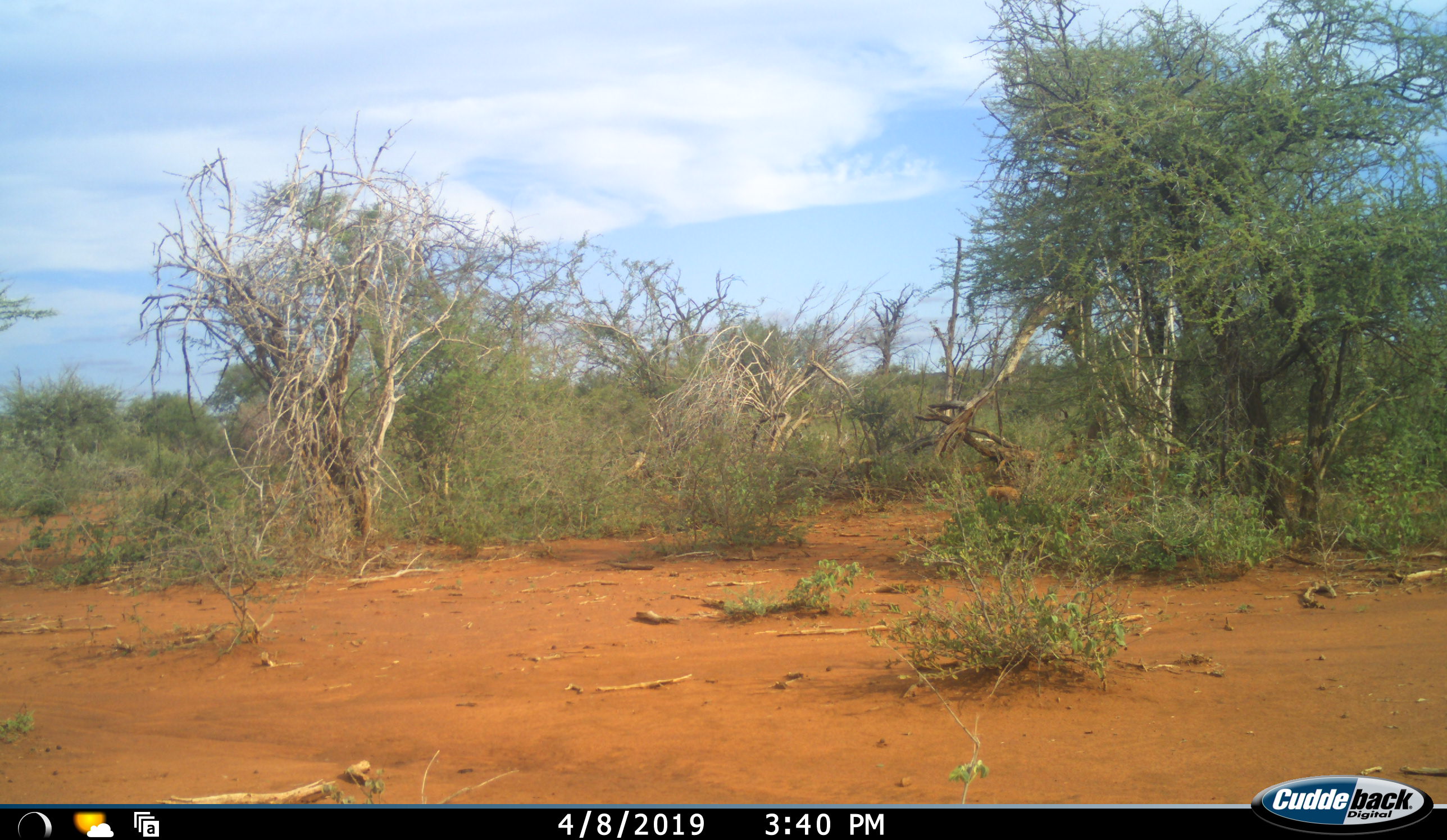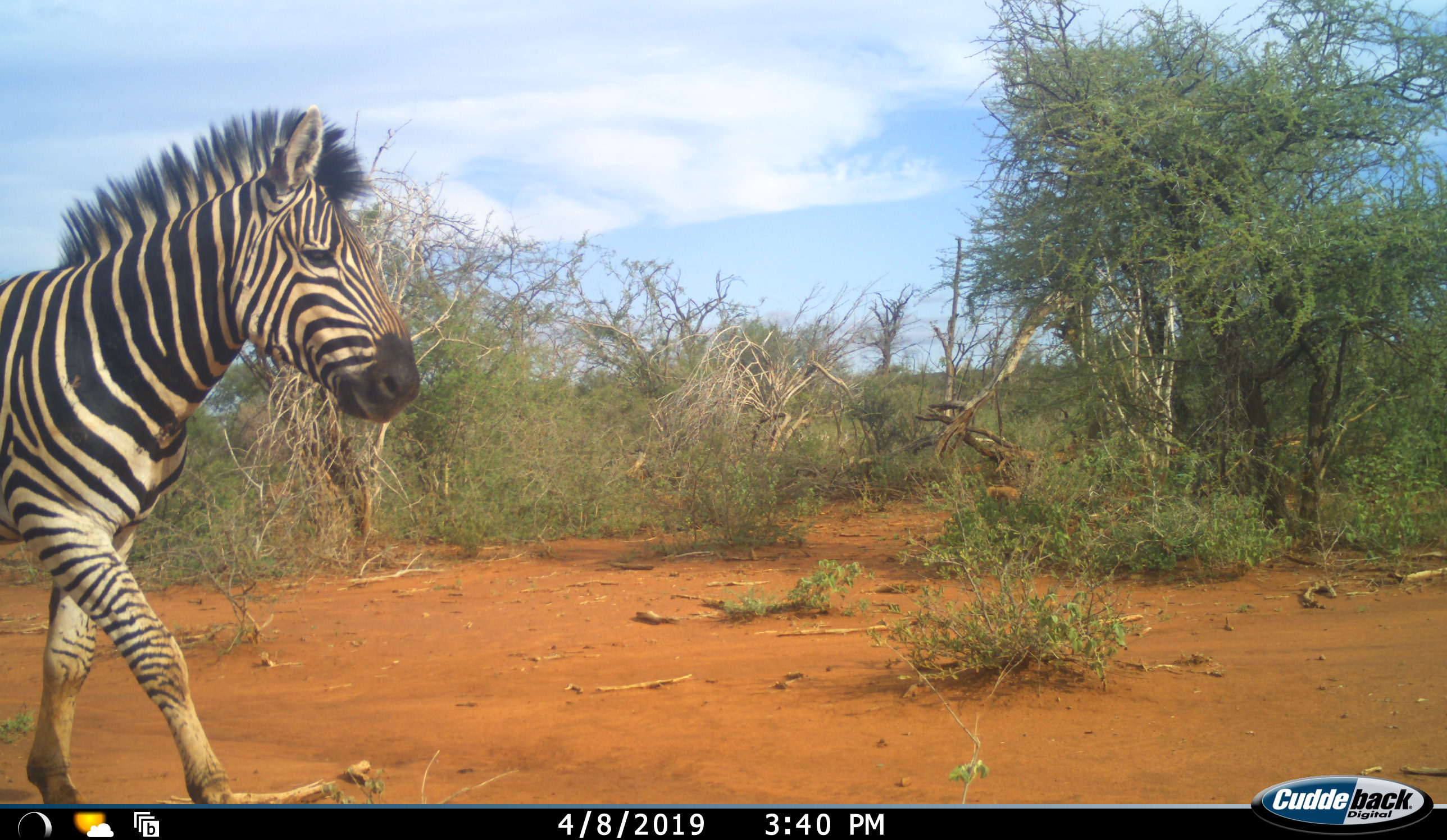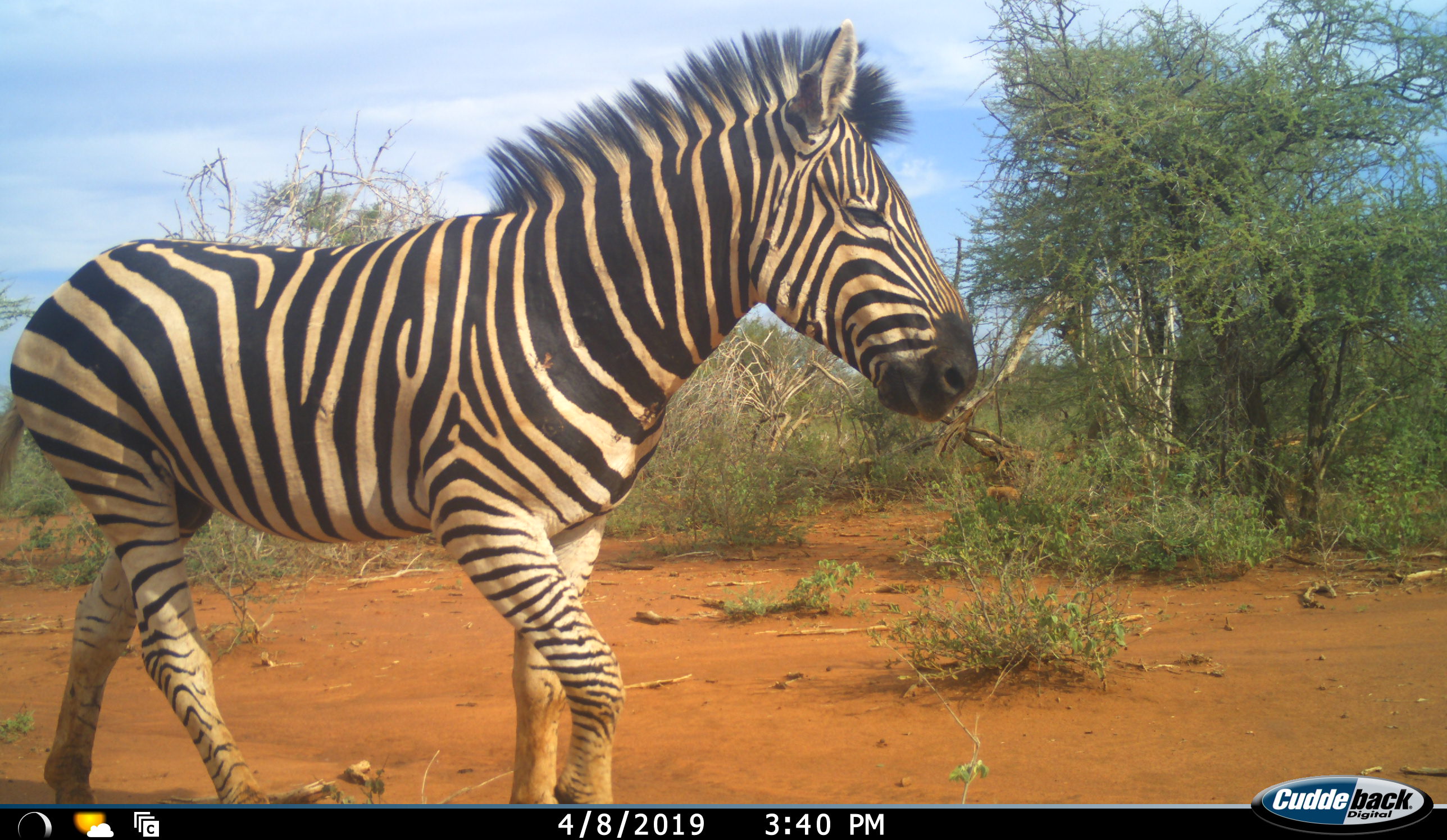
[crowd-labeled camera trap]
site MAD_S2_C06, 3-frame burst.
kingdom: Animalia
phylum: Chordata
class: Mammalia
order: Perissodactyla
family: Equidae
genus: Equus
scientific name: Equus quagga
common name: plains zebra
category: zebraplains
Zebraplains (plains zebra) (Equus quagga), count 1. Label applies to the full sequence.